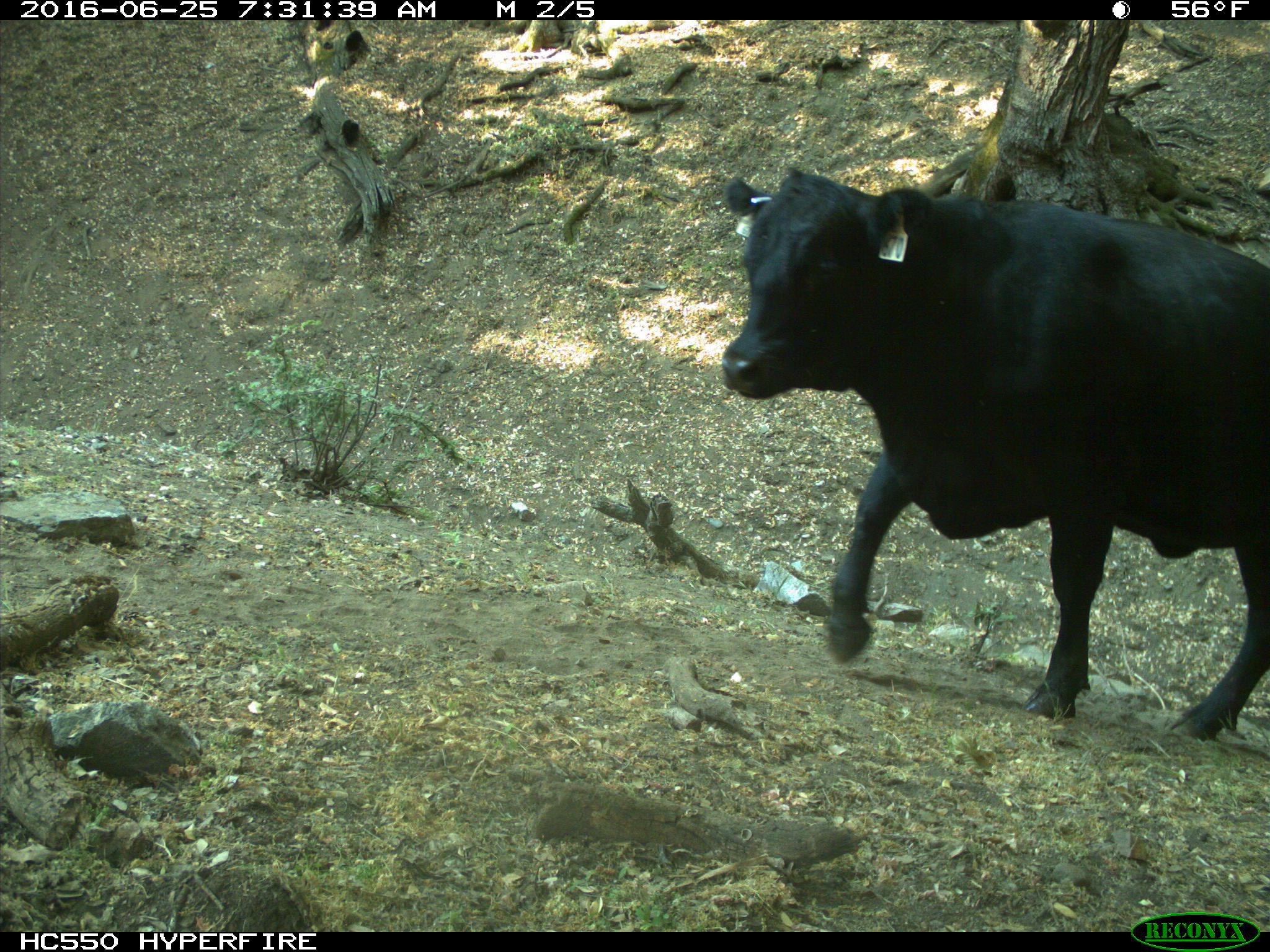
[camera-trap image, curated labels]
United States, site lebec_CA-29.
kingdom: Animalia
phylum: Chordata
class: Mammalia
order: Artiodactyla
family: Bovidae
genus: Bos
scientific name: Bos taurus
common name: domestic cow